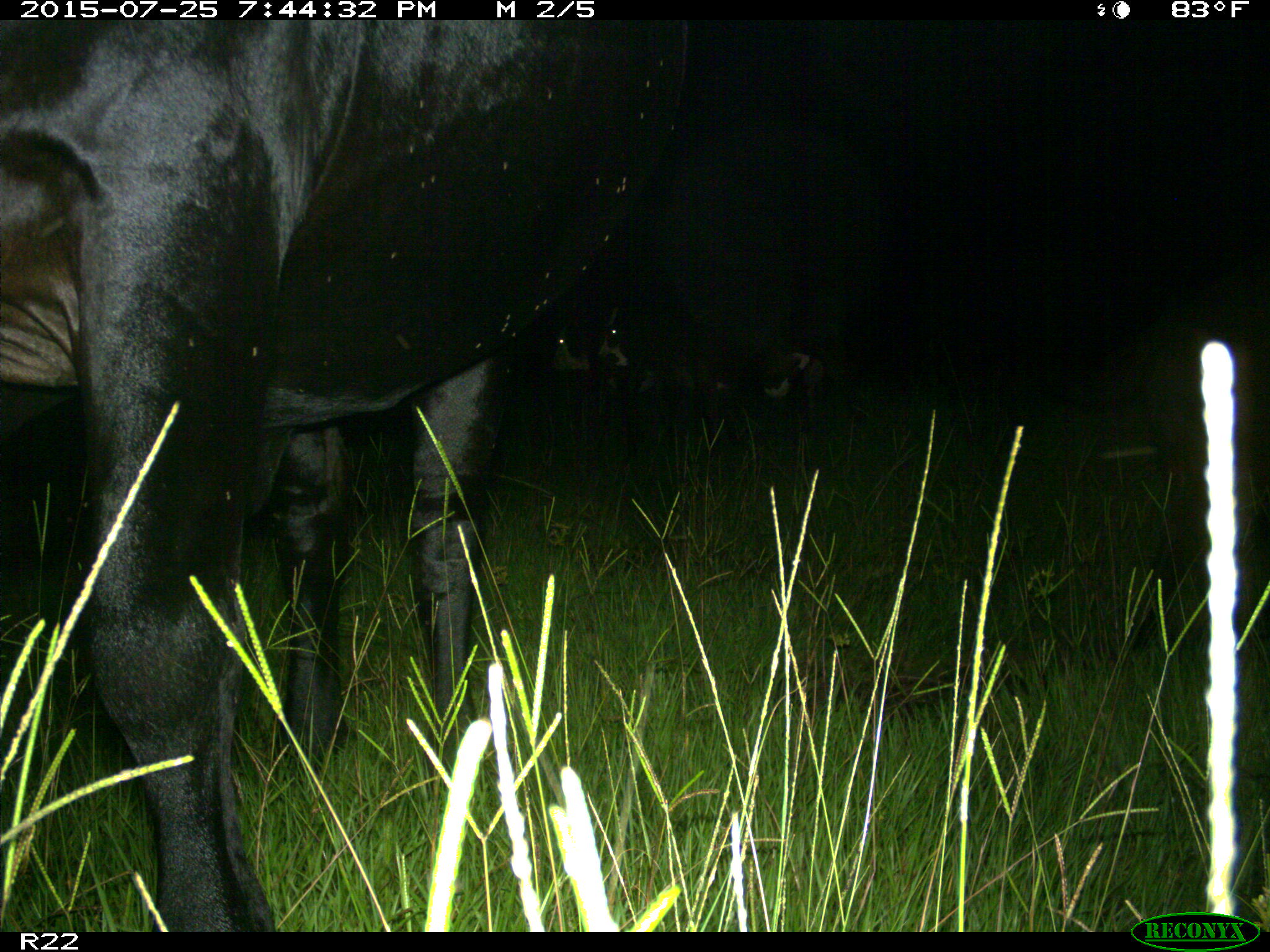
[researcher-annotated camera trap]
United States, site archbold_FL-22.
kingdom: Animalia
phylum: Chordata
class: Mammalia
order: Artiodactyla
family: Bovidae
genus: Bos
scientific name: Bos taurus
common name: domestic cow